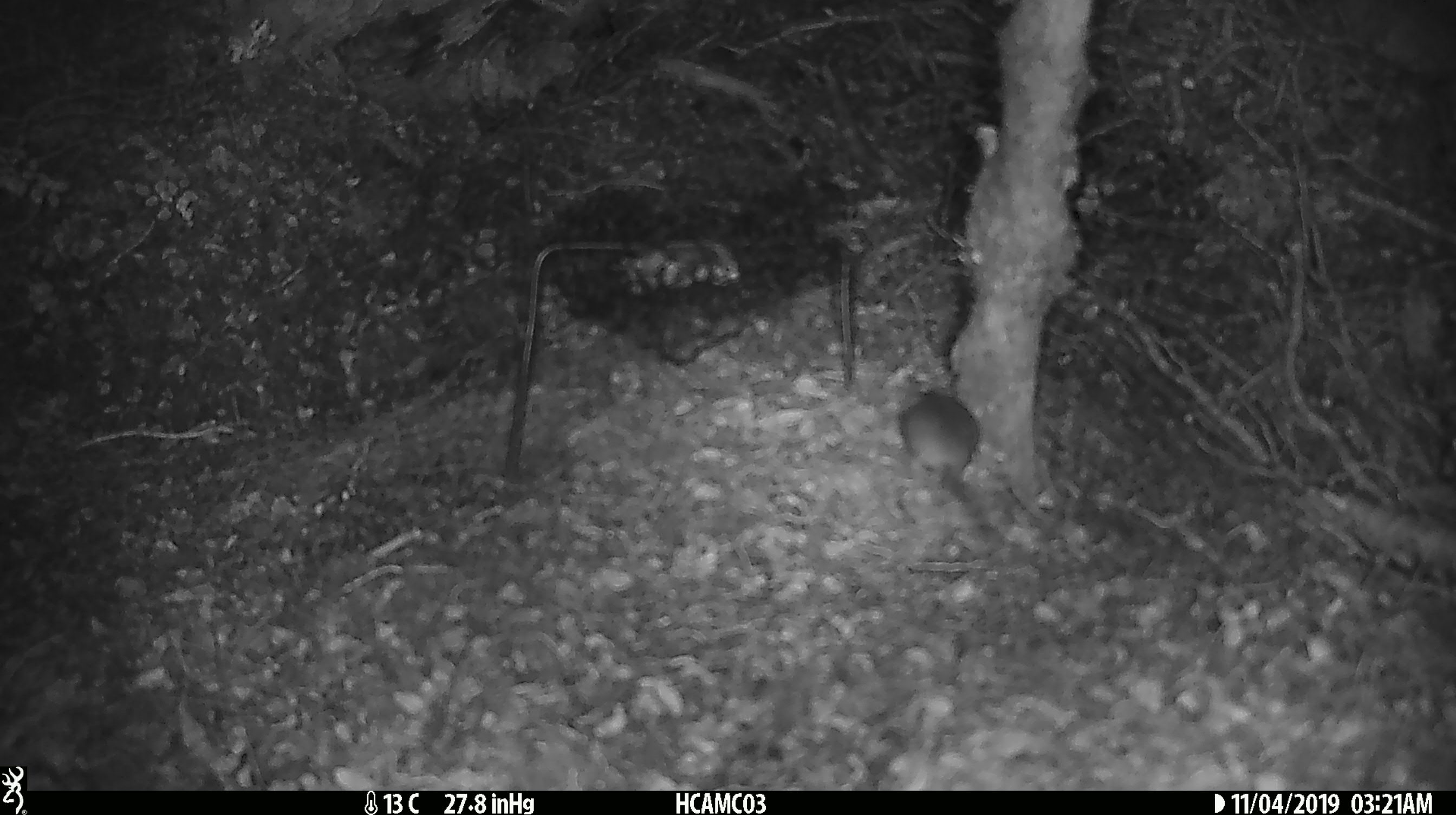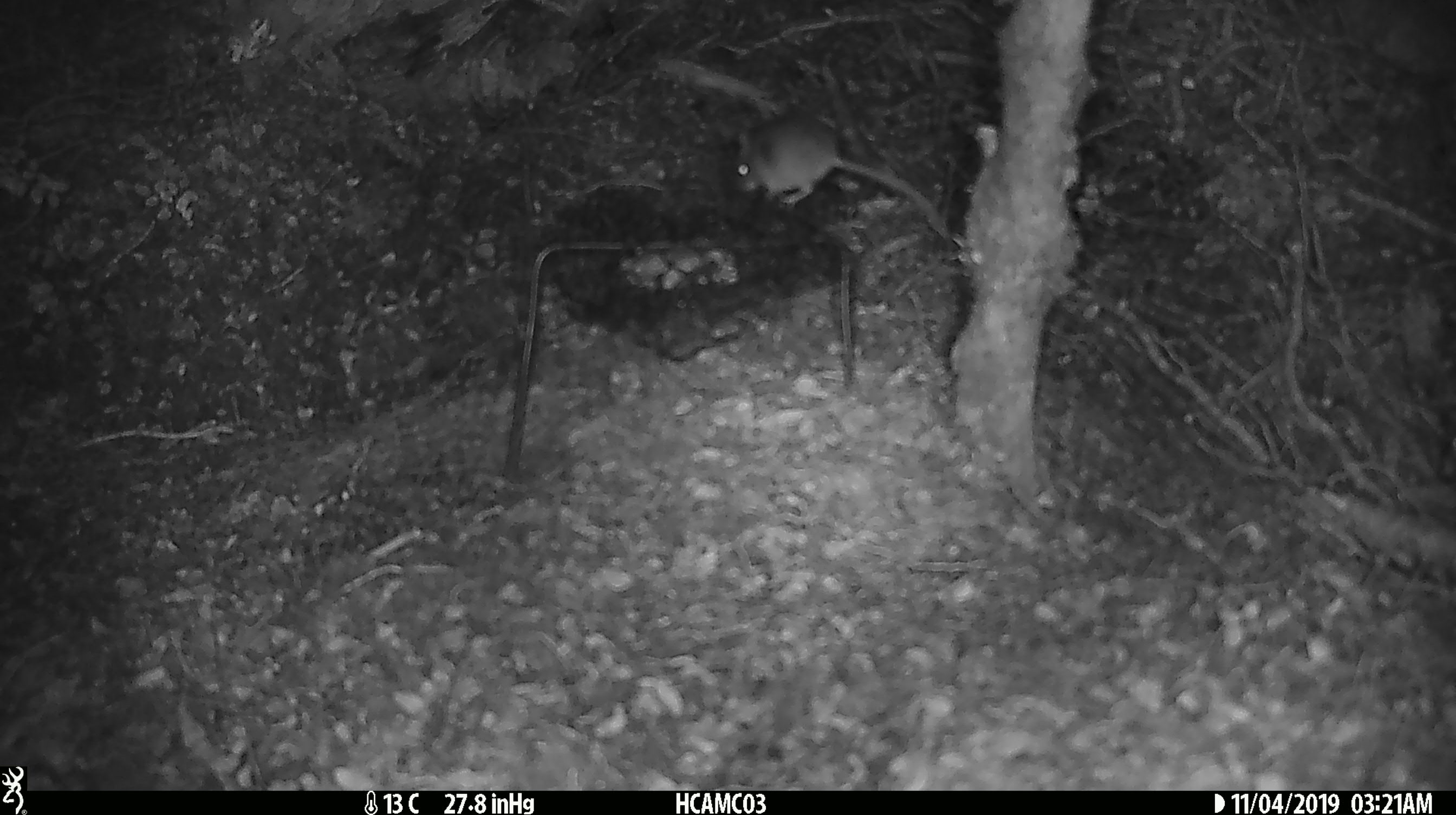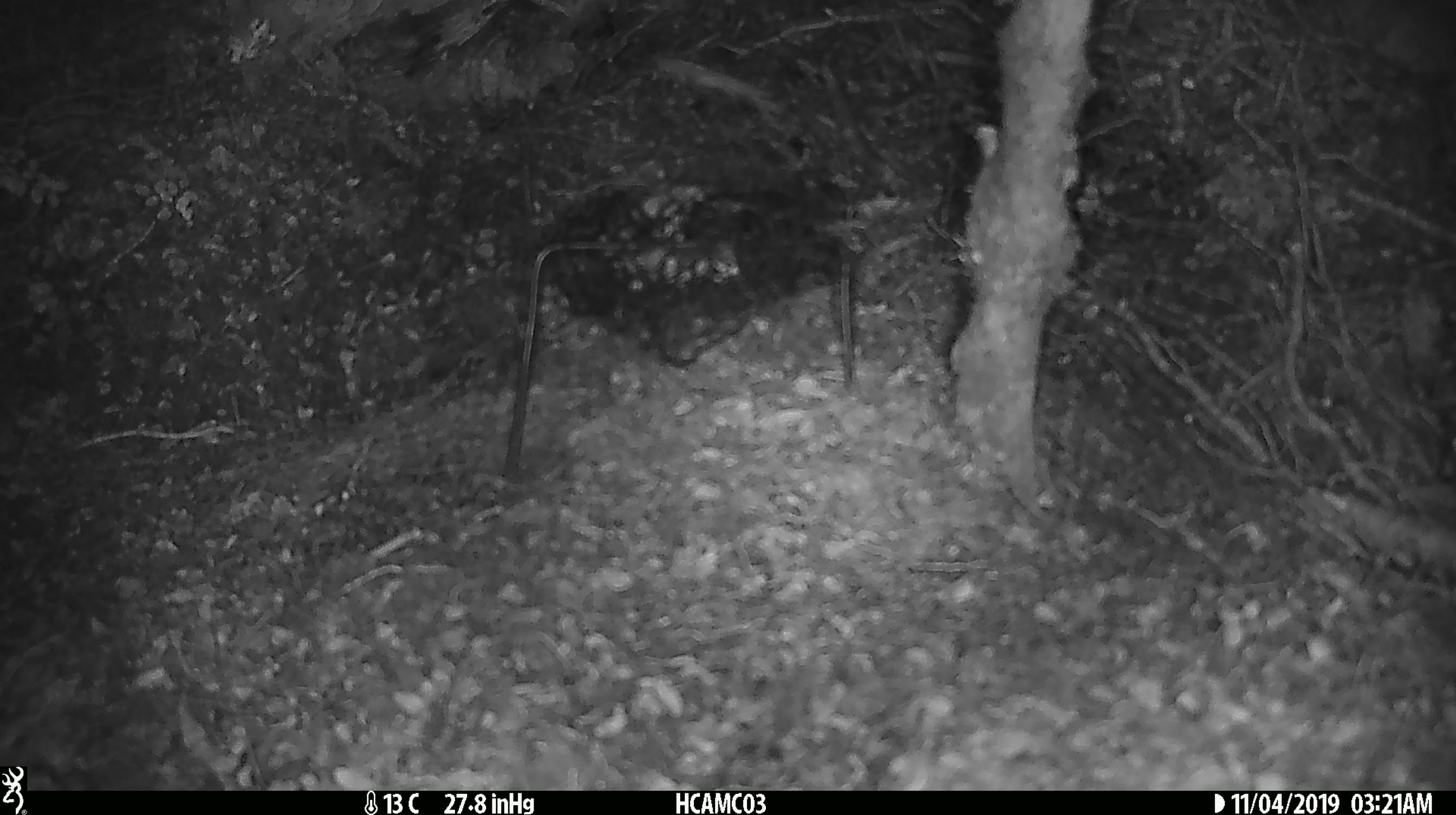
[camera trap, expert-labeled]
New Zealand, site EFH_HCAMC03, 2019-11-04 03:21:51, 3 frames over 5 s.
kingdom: Animalia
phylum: Chordata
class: Mammalia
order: Rodentia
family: Muridae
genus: Mus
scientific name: Mus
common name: mouse